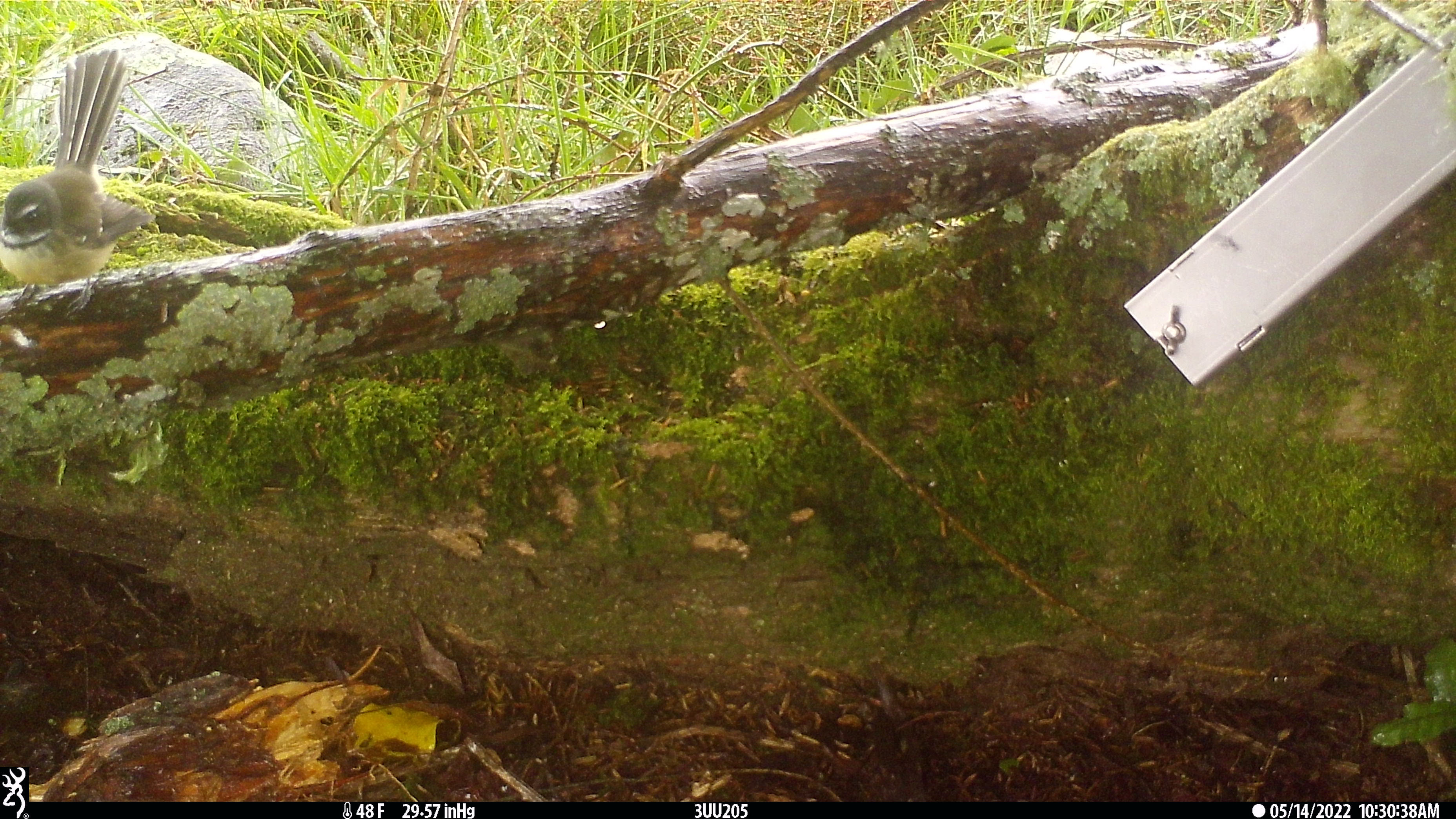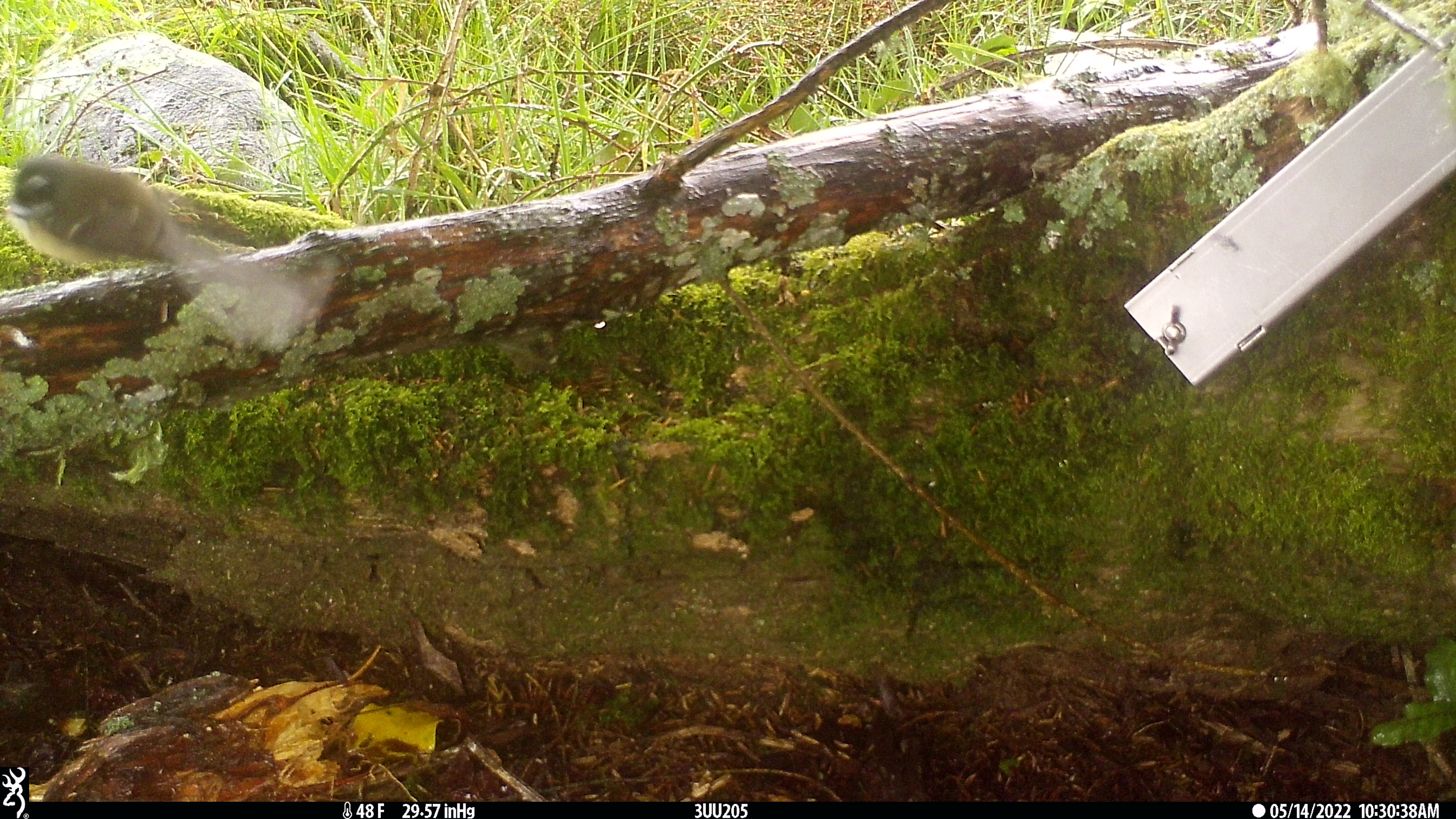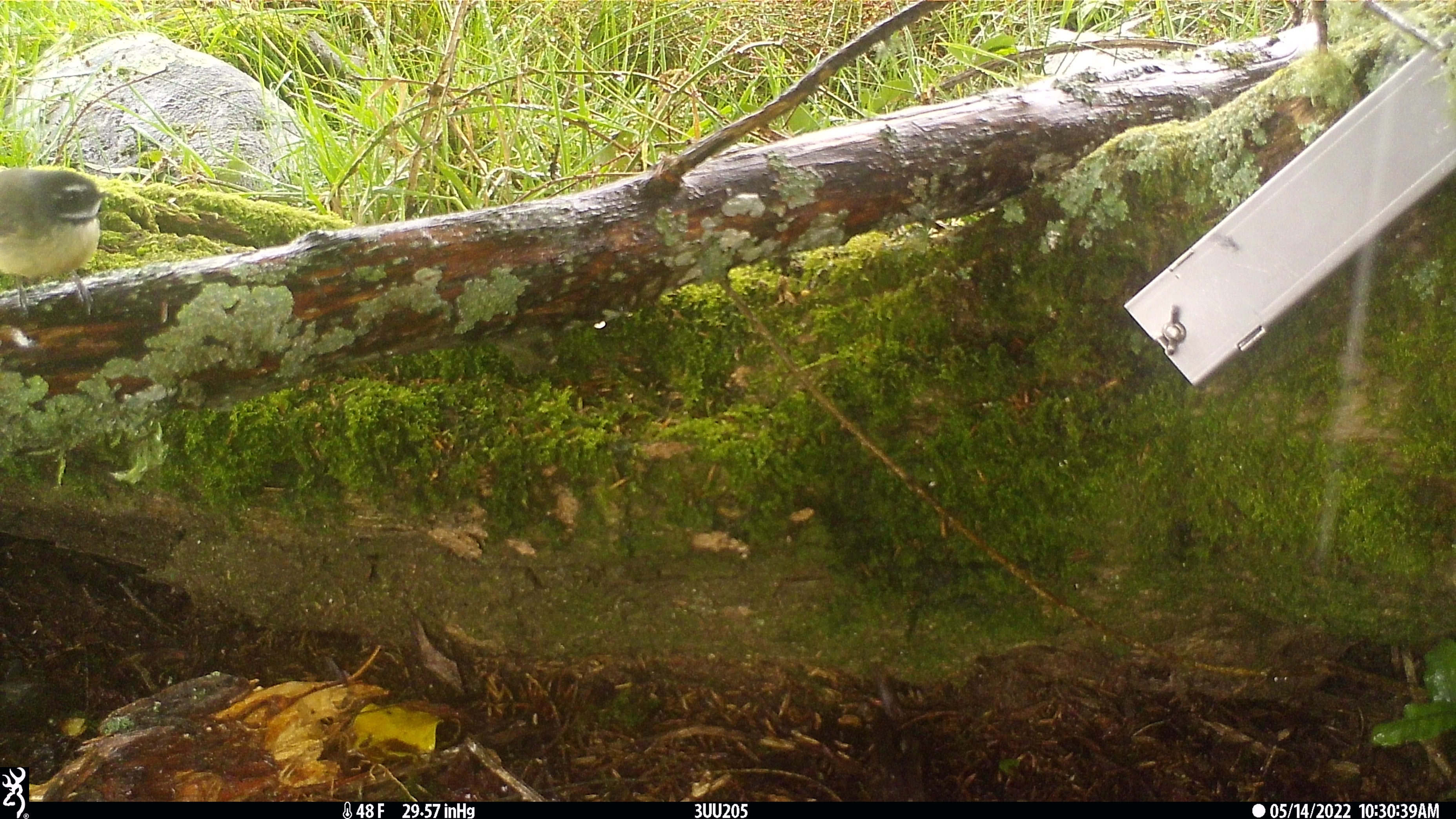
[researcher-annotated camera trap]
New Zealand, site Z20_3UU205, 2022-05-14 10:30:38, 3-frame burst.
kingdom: Animalia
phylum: Chordata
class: Aves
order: Passeriformes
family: Rhipiduridae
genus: Rhipidura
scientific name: Rhipidura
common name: fantails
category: fantail